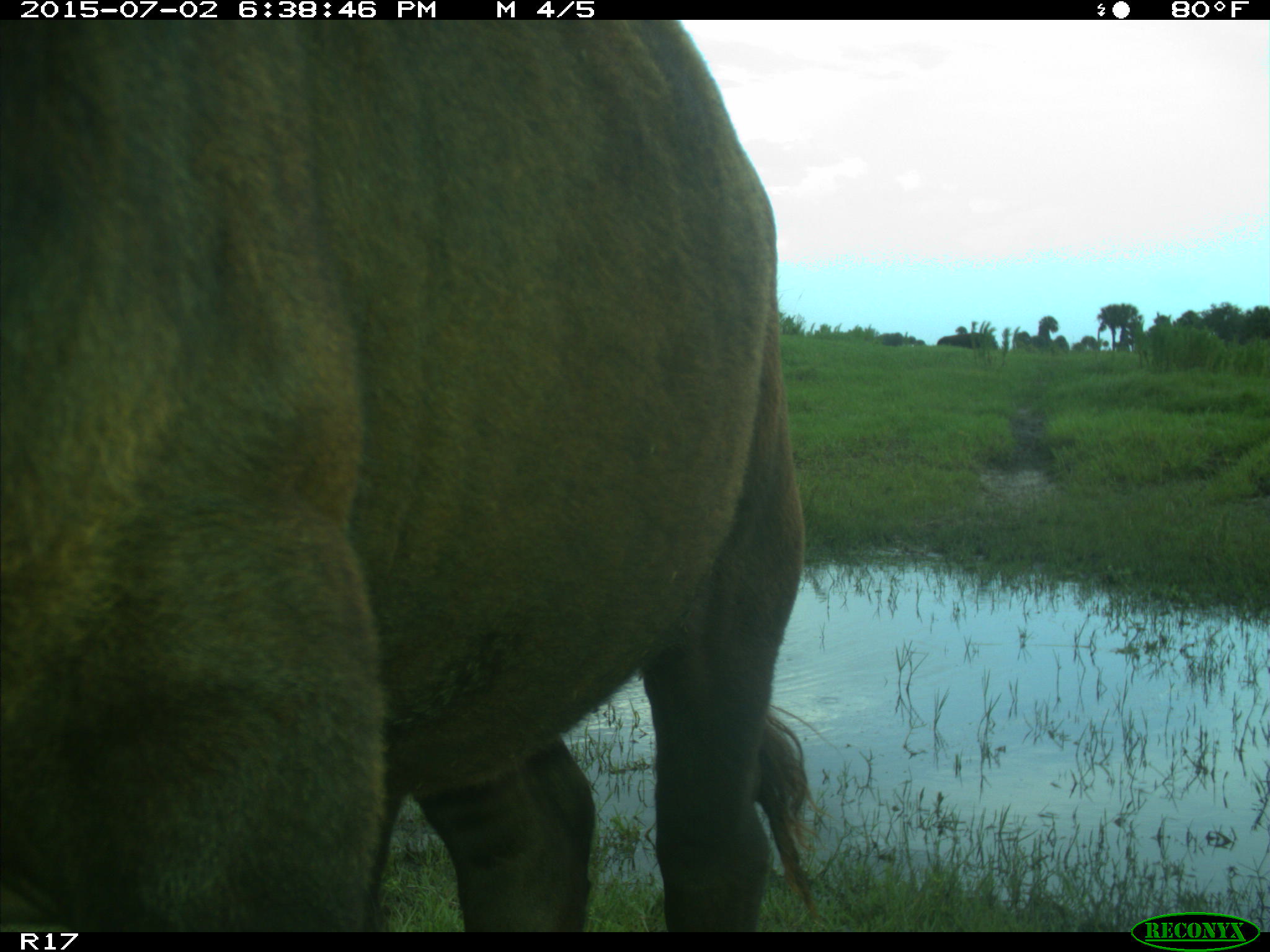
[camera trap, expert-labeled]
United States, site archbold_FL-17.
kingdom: Animalia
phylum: Chordata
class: Mammalia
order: Artiodactyla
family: Bovidae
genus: Bos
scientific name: Bos taurus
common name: domestic cow